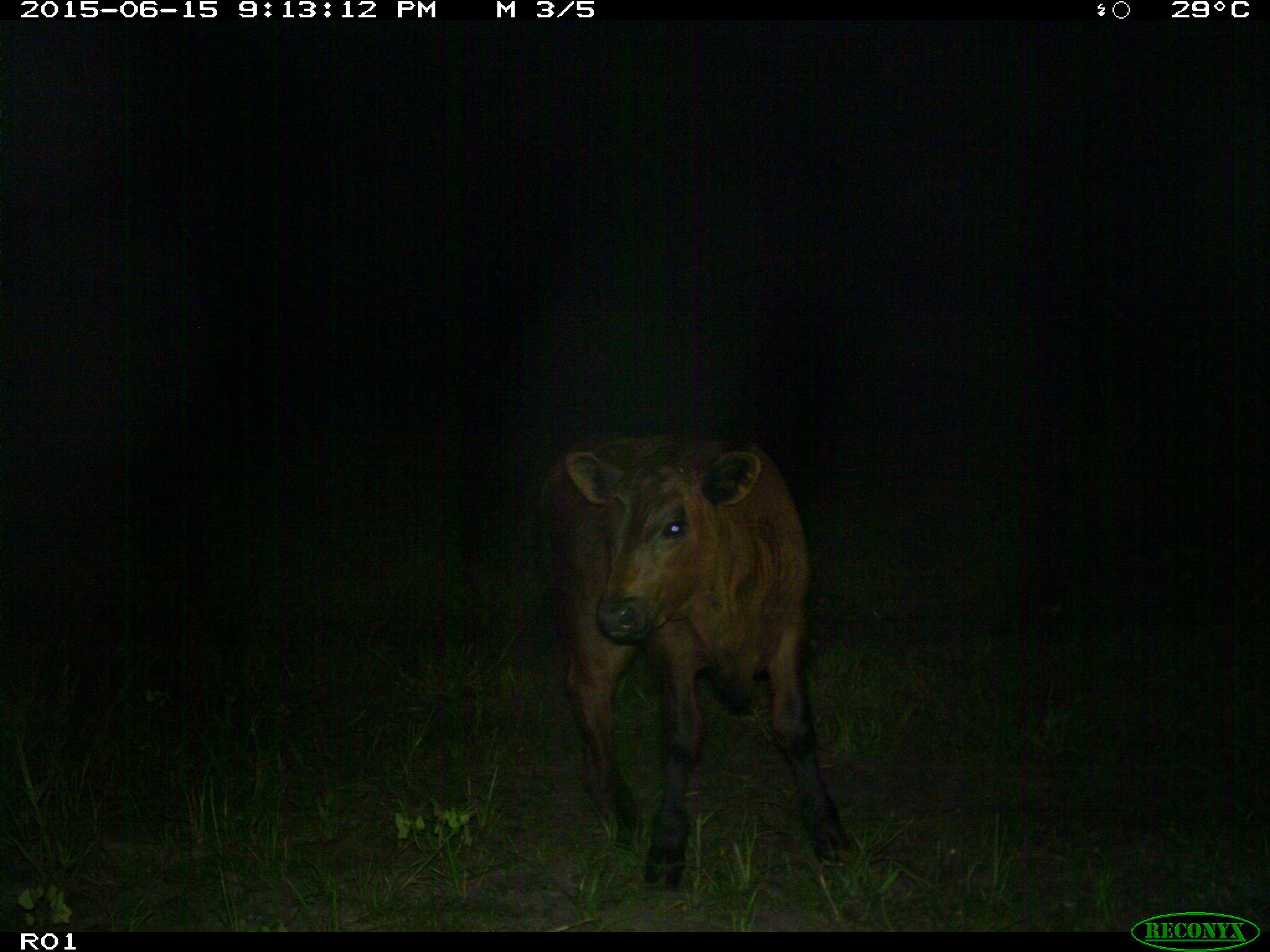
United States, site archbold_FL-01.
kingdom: Animalia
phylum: Chordata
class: Mammalia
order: Artiodactyla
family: Bovidae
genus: Bos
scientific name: Bos taurus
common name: domestic cow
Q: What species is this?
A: Bos taurus (domestic cow).